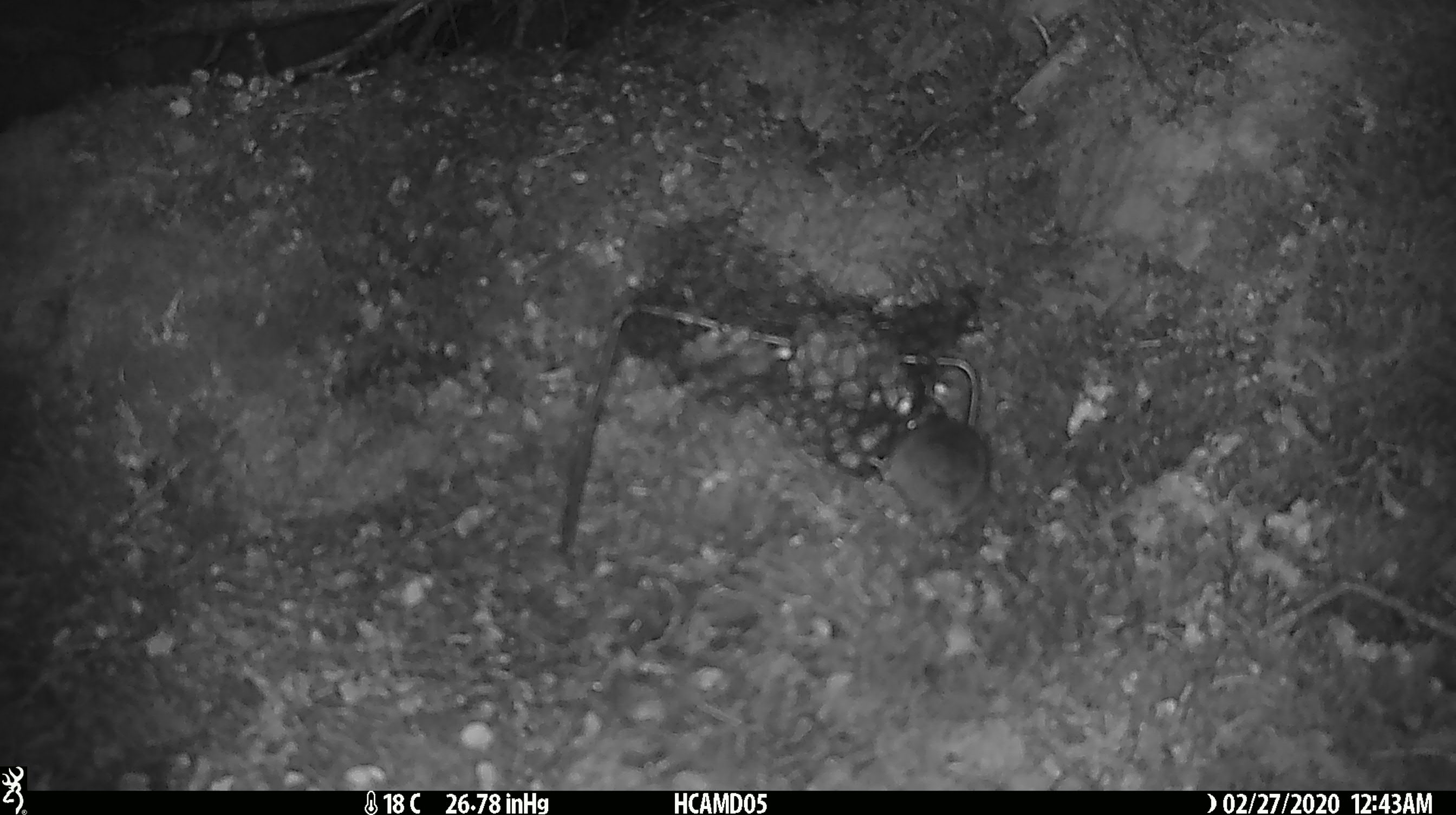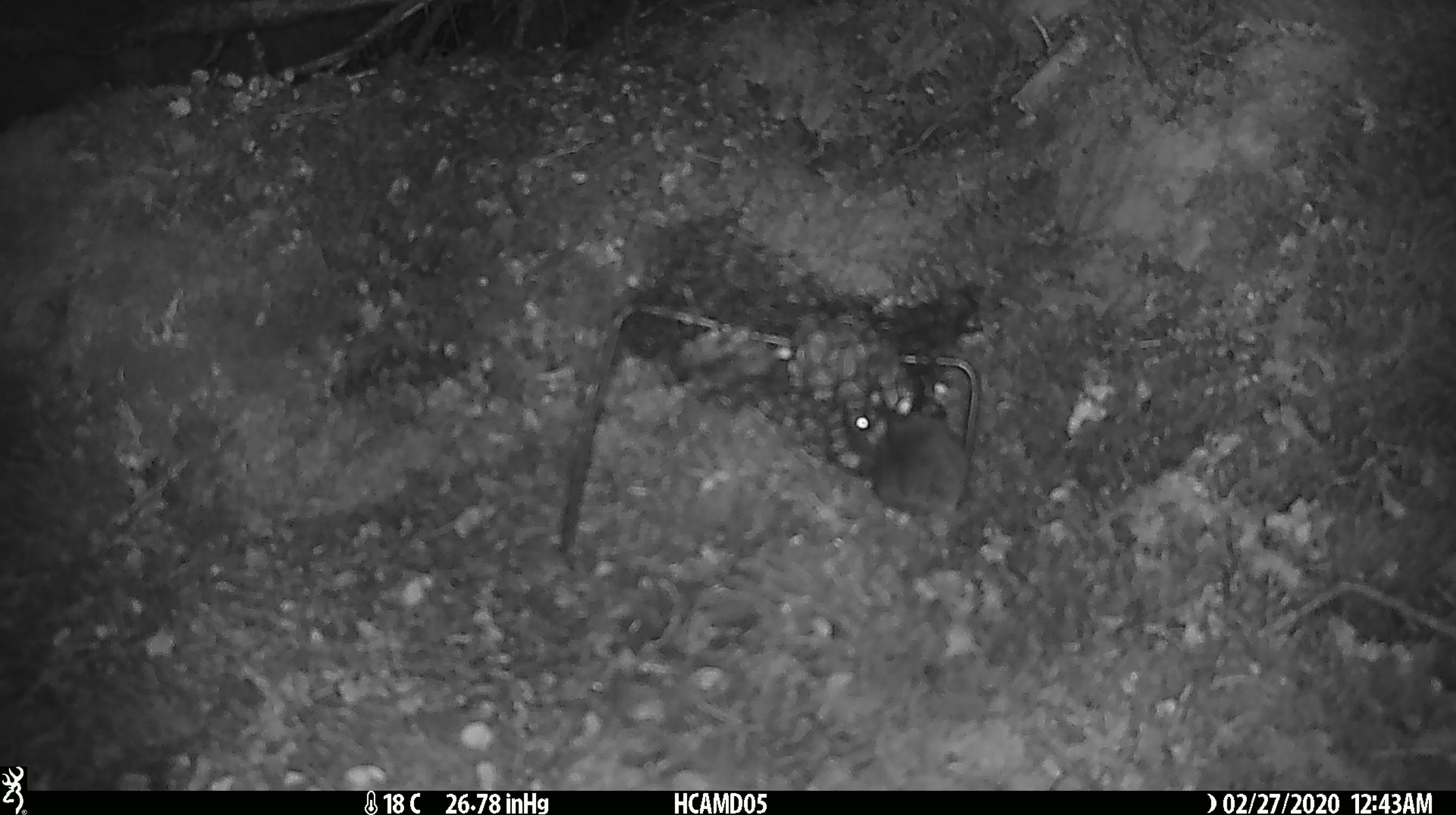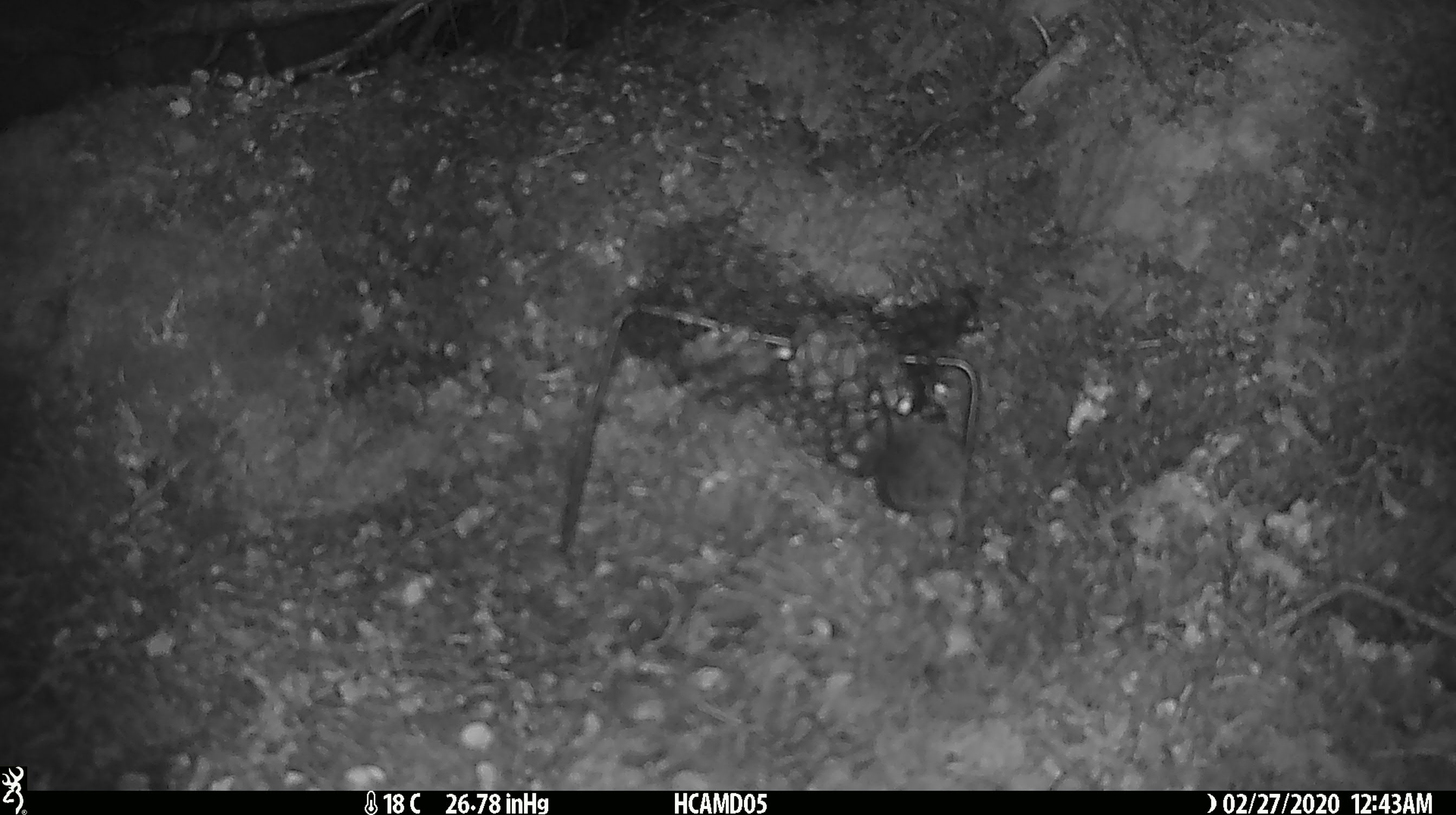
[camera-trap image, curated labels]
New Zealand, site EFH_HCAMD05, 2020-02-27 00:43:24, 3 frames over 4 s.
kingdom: Animalia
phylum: Chordata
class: Mammalia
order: Rodentia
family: Muridae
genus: Mus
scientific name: Mus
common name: mouse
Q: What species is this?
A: Mouse (Mus).